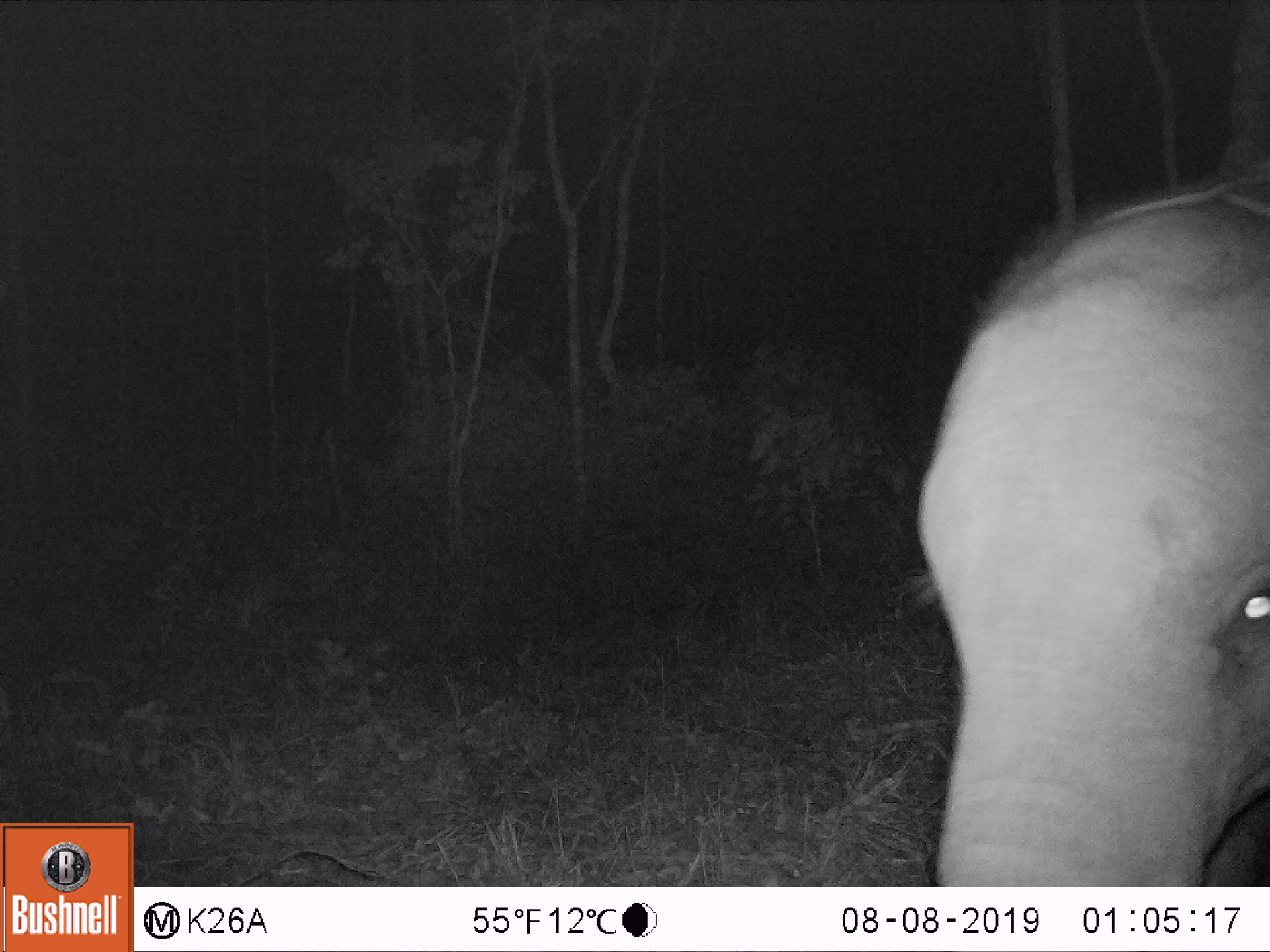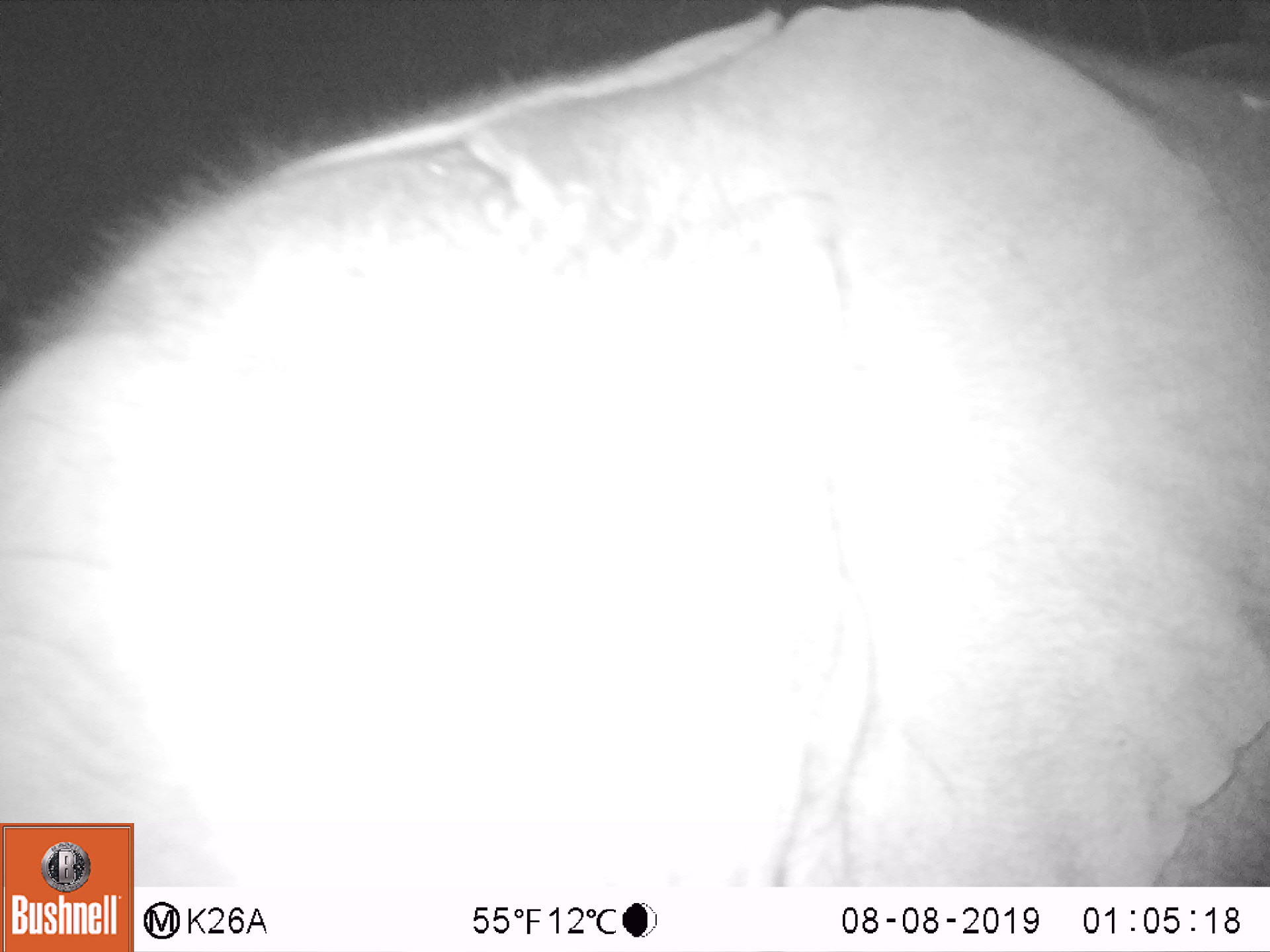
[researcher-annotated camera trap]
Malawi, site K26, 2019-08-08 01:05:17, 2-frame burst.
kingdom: Animalia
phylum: Chordata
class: Mammalia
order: Proboscidea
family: Elephantidae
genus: Loxodonta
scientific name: Loxodonta africana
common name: african savanna elephant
African savanna elephant (Loxodonta africana), count 1.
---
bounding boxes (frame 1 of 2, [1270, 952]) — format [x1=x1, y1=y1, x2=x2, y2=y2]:
african savanna elephant: [x1=906, y1=155, x2=1268, y2=884]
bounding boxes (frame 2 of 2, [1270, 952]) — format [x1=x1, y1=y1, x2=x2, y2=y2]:
african savanna elephant: [x1=0, y1=2, x2=1268, y2=813]